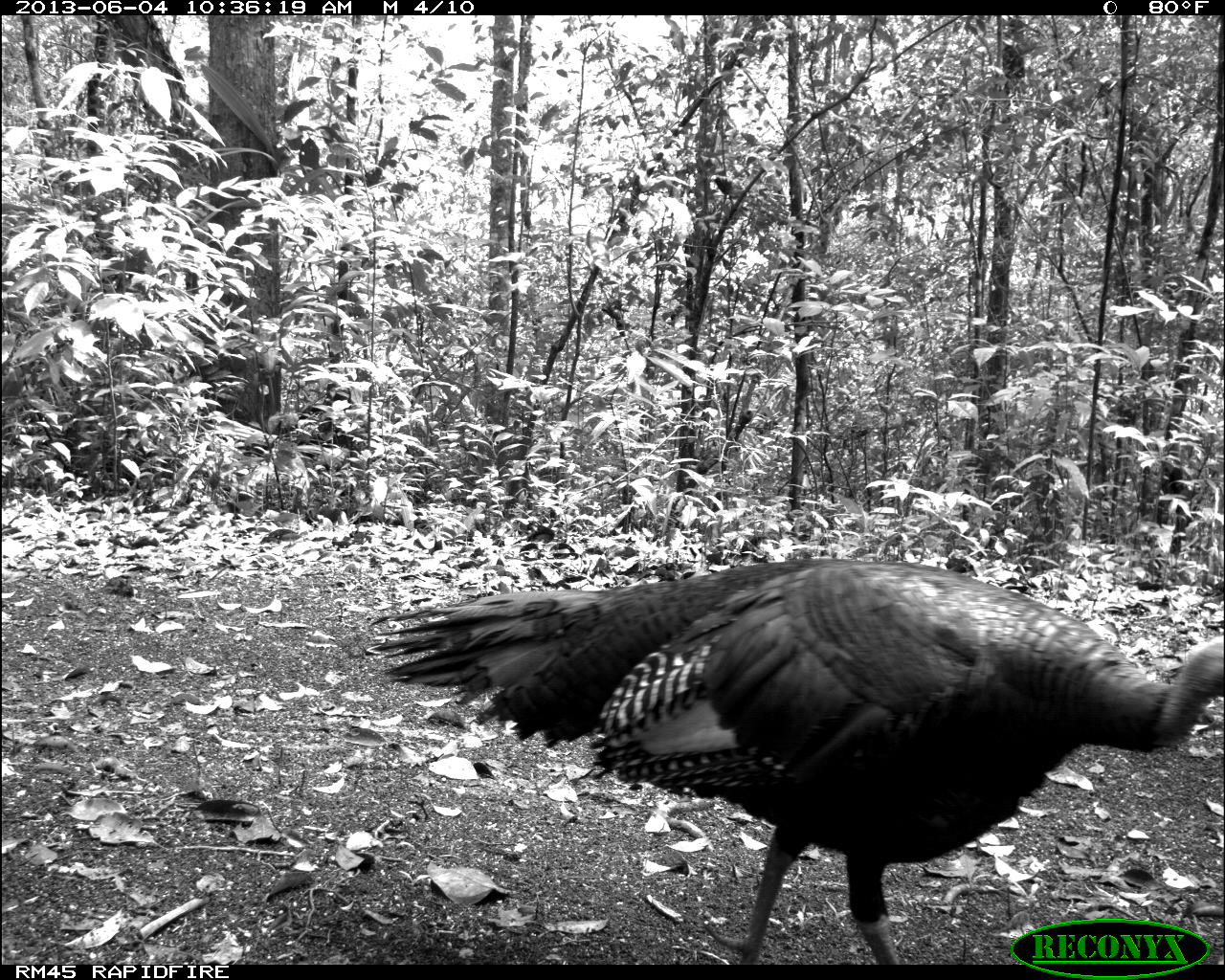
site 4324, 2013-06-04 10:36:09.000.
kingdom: Animalia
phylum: Chordata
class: Aves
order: Galliformes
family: Phasianidae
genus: Meleagris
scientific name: Meleagris ocellata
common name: ocellated turkey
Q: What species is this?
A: Meleagris ocellata (ocellated turkey).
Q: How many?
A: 1.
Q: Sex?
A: Male.